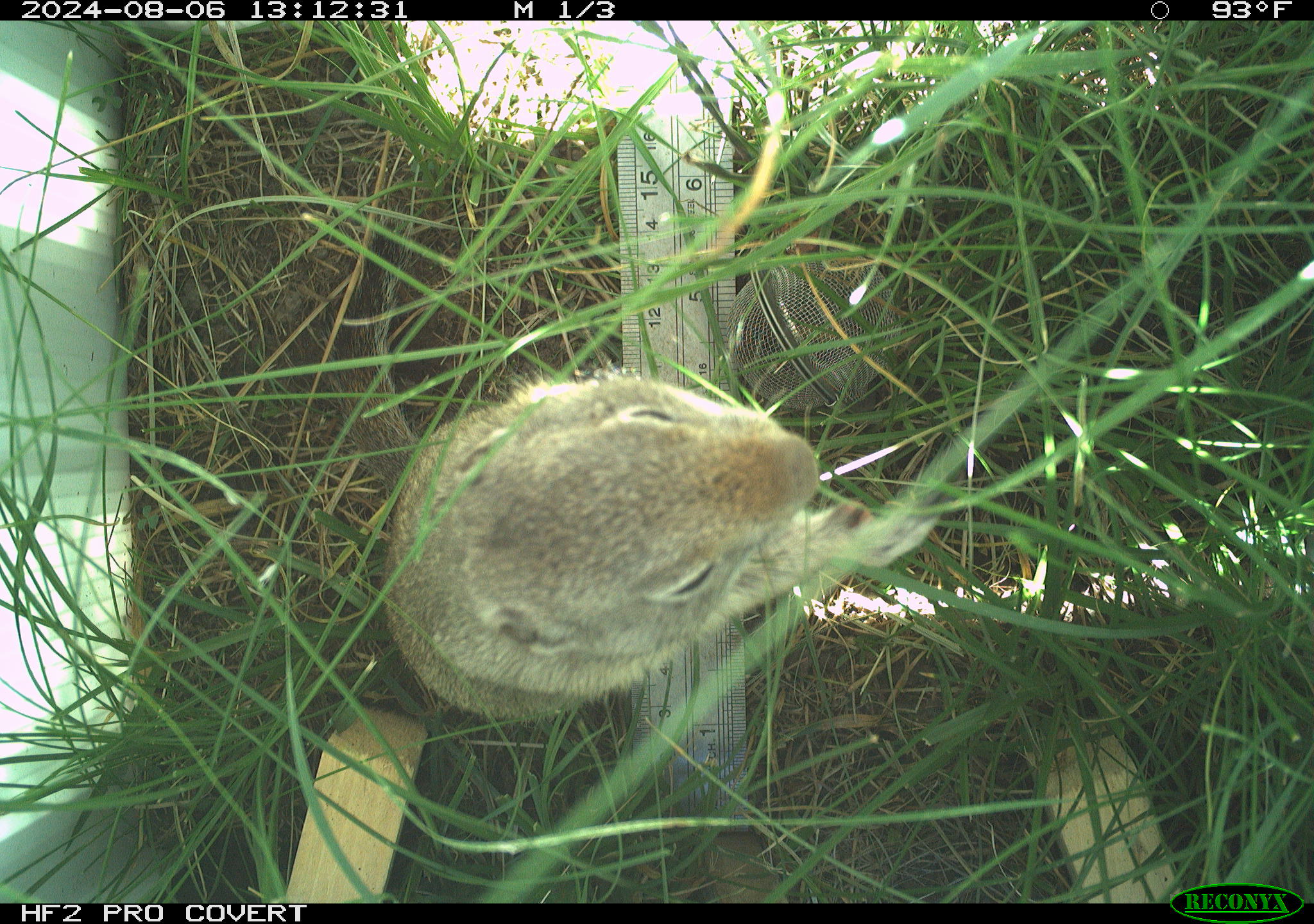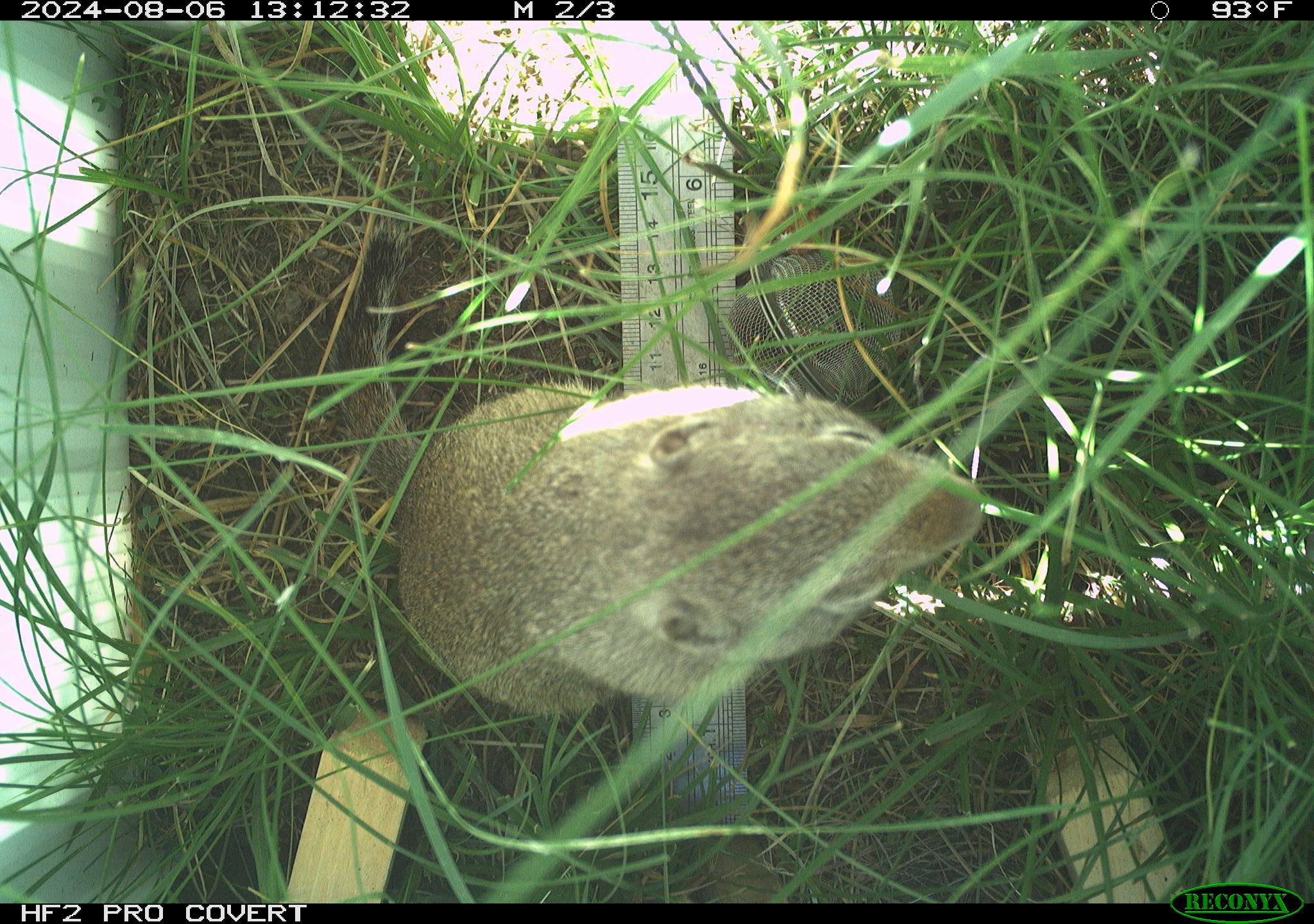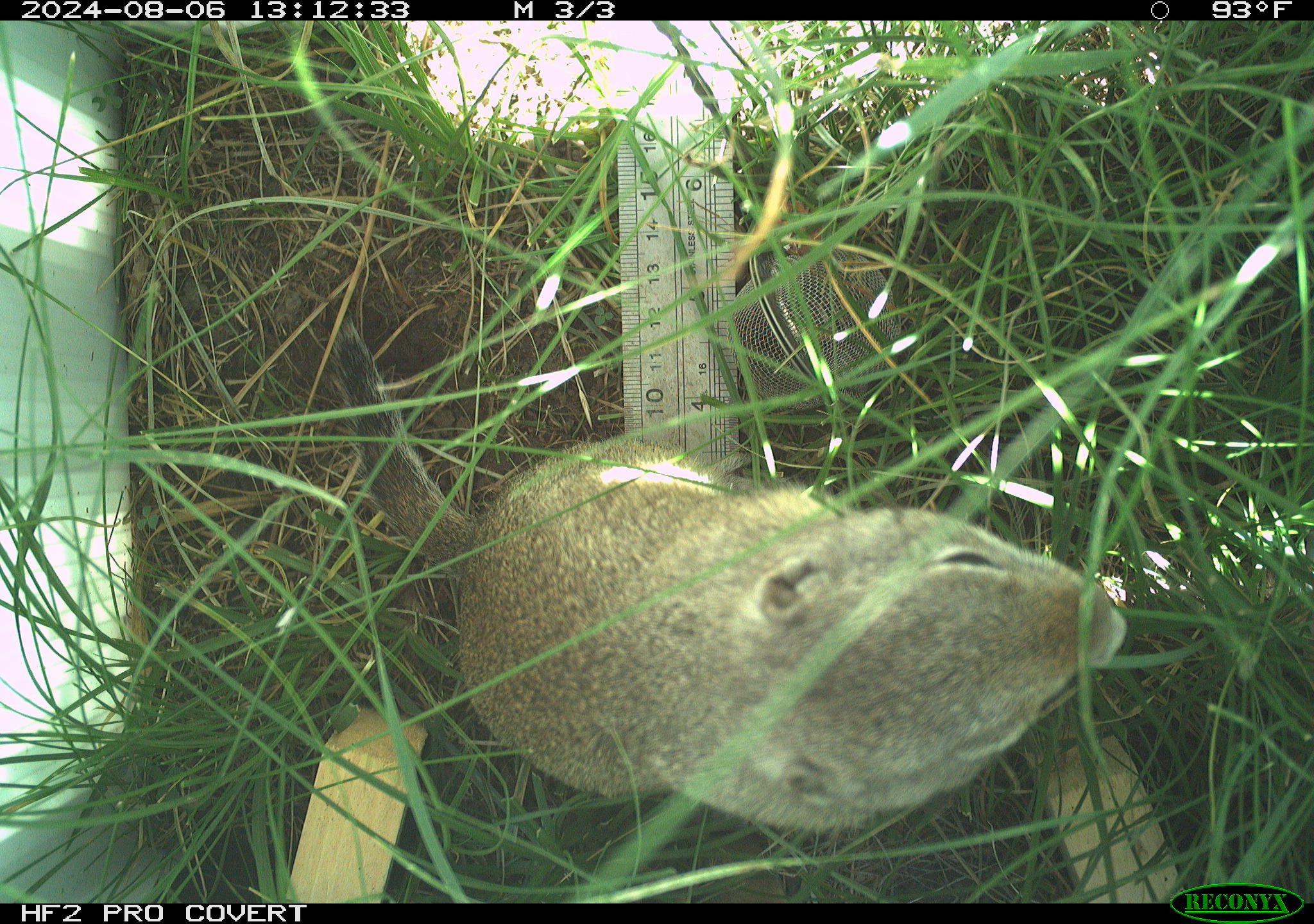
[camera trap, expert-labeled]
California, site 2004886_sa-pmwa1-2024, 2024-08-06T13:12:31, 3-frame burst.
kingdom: Animalia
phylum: Chordata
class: Mammalia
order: Rodentia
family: Sciuridae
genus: Urocitellus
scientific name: Urocitellus beldingi beldingi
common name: belding's ground squirrel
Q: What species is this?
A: Belding's ground squirrel (Urocitellus beldingi beldingi).